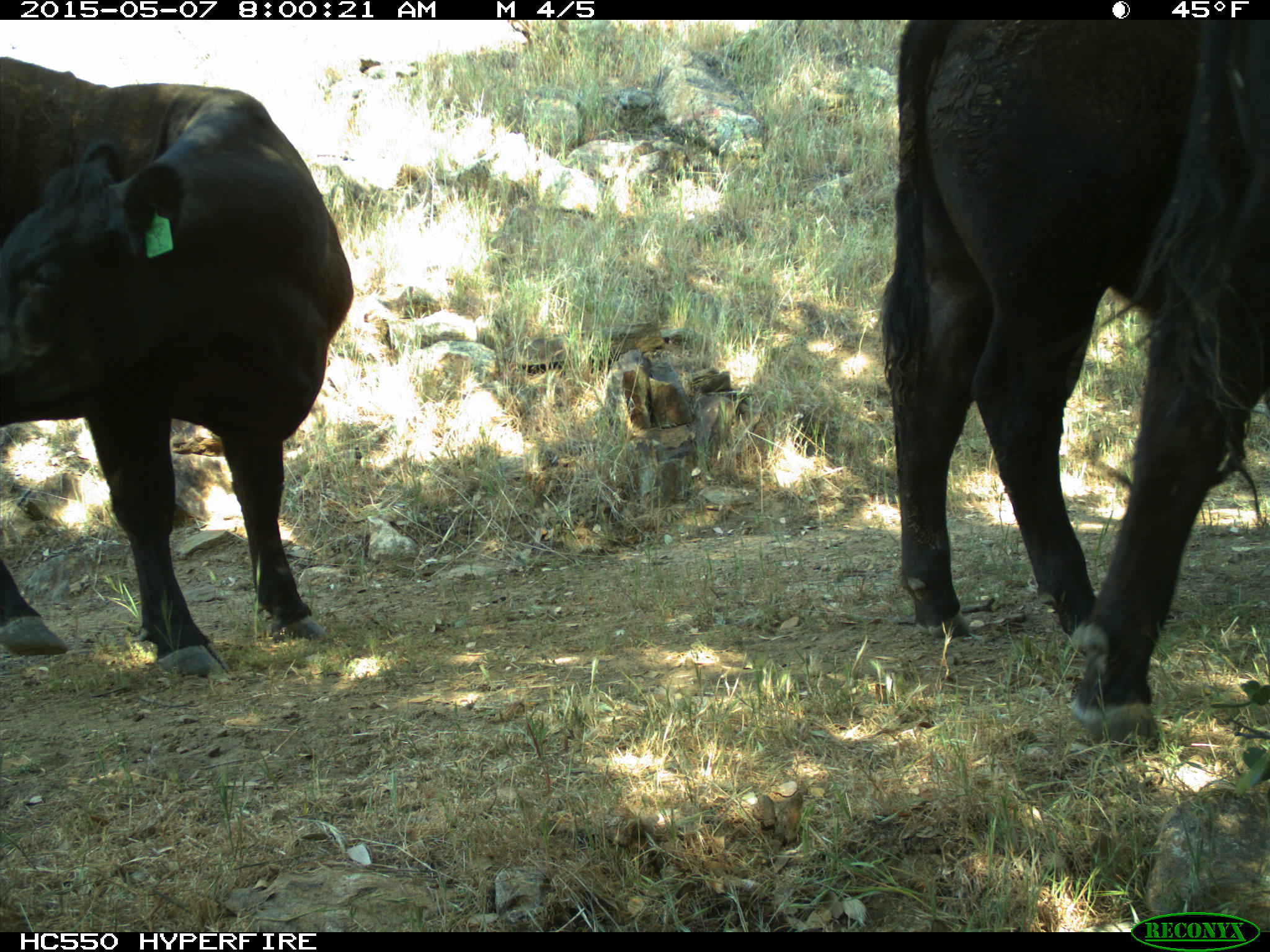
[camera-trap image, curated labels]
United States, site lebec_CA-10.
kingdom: Animalia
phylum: Chordata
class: Mammalia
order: Artiodactyla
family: Bovidae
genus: Bos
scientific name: Bos taurus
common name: domestic cow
Bos taurus (domestic cow).